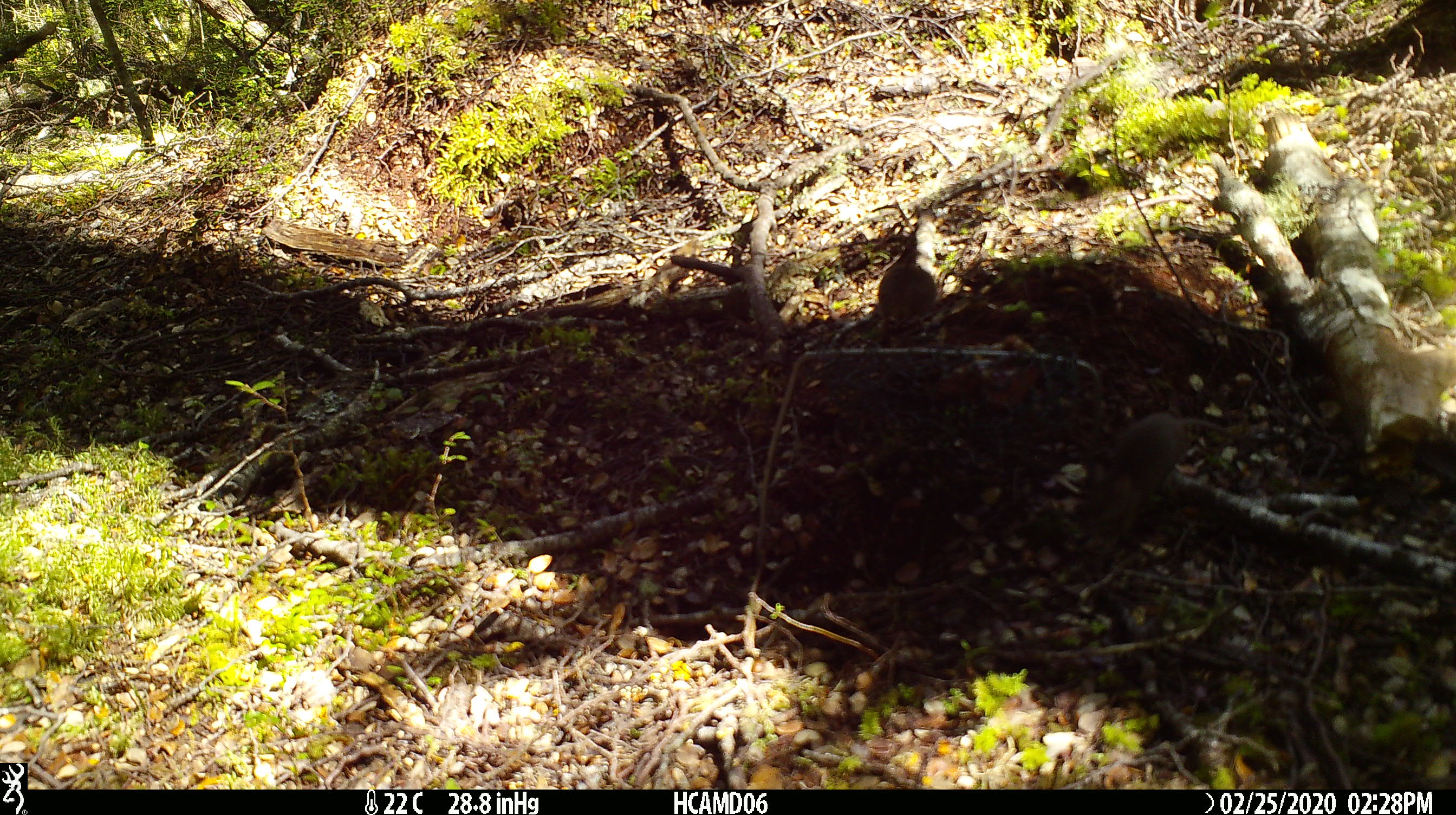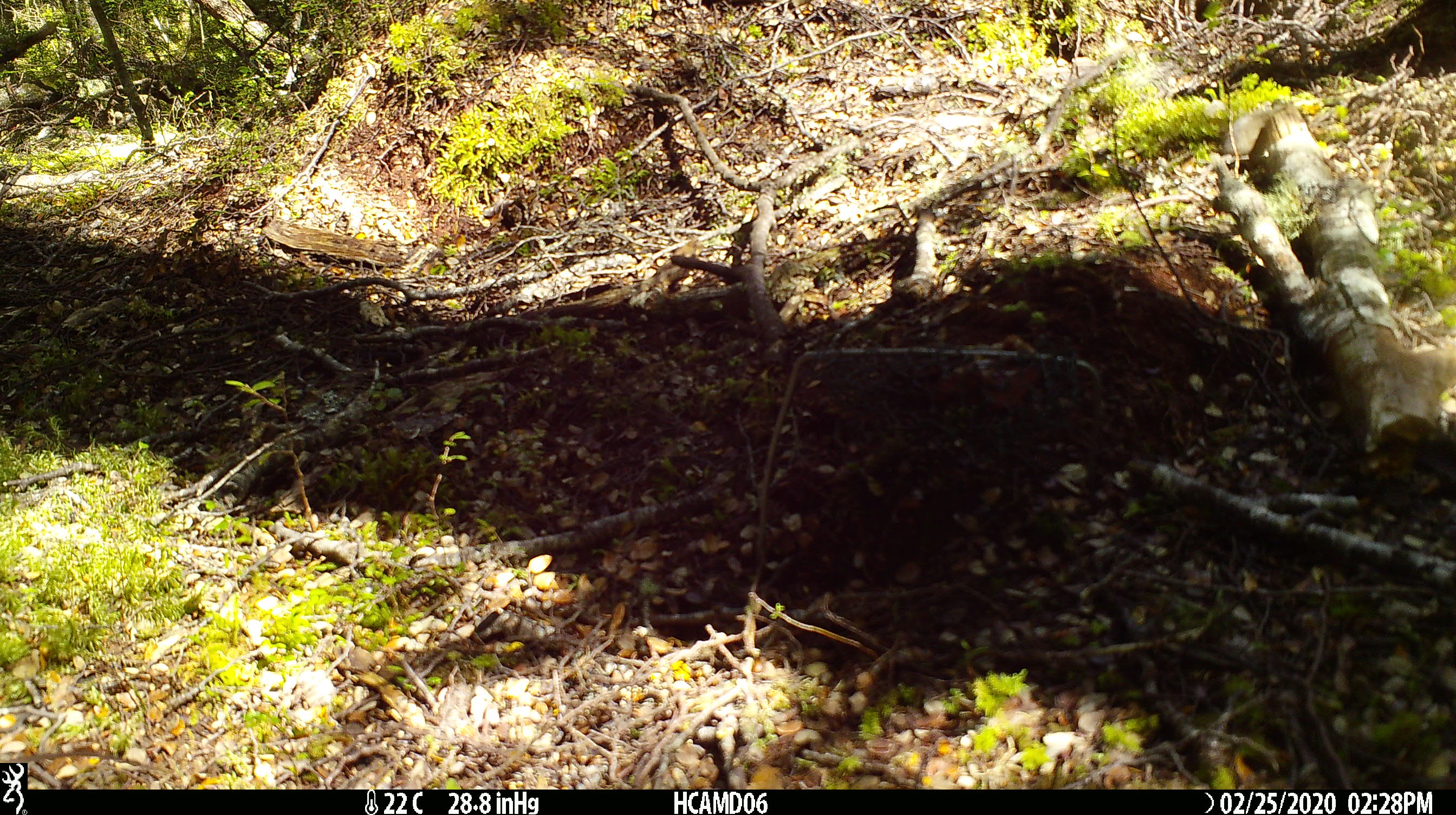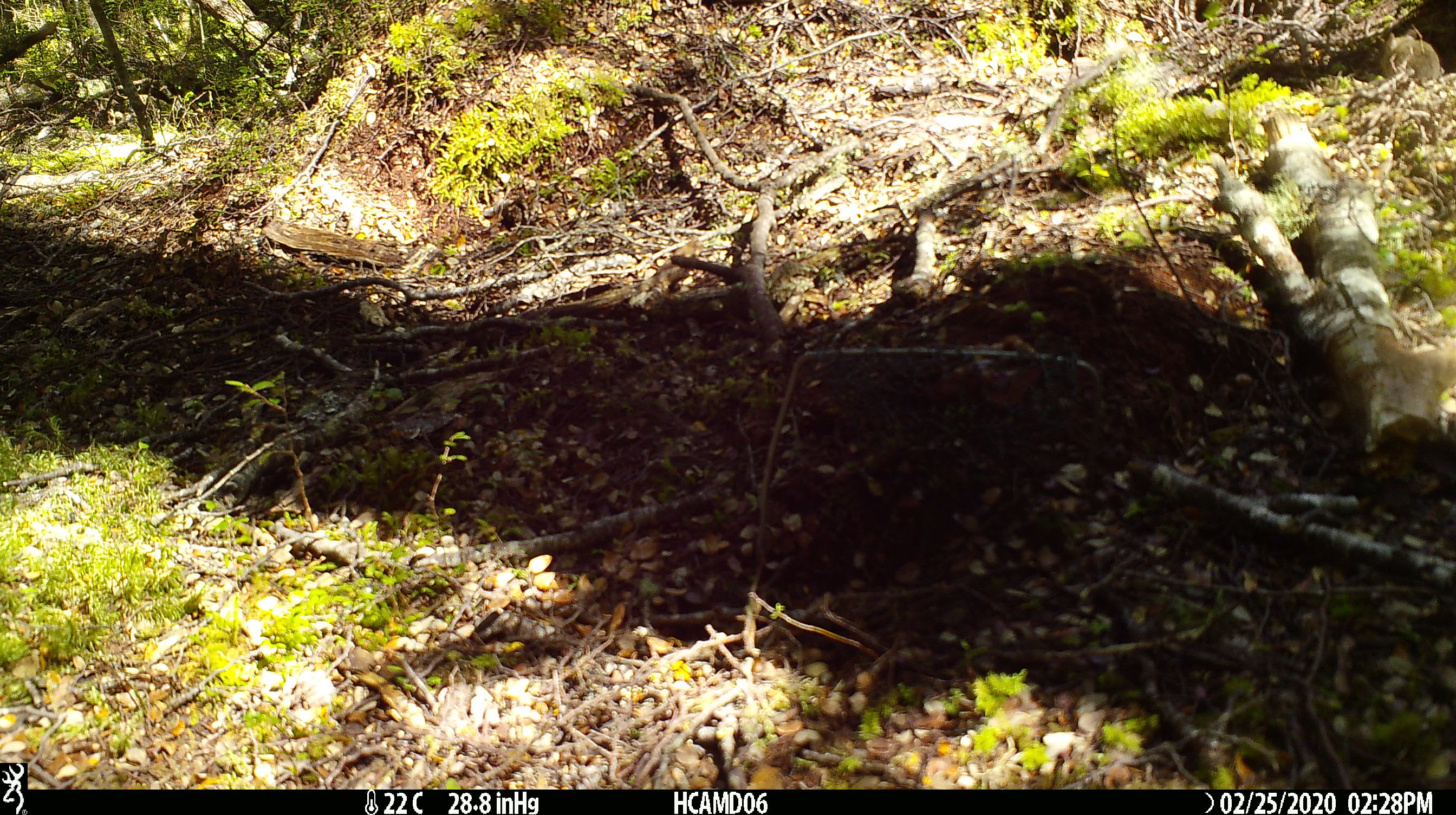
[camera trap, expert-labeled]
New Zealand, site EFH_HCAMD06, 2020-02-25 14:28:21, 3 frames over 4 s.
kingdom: Animalia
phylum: Chordata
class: Mammalia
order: Rodentia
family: Muridae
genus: Mus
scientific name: Mus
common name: mouse